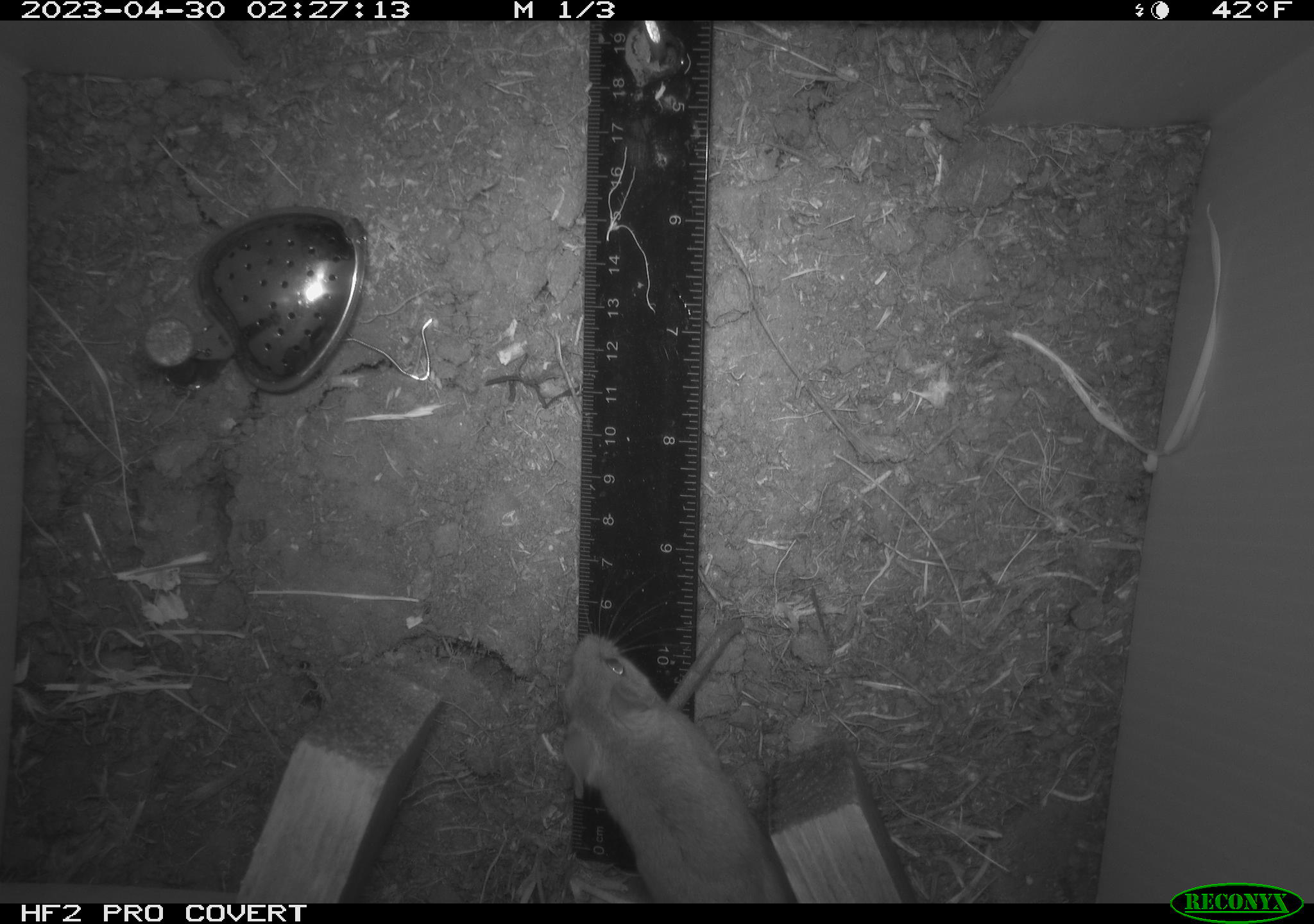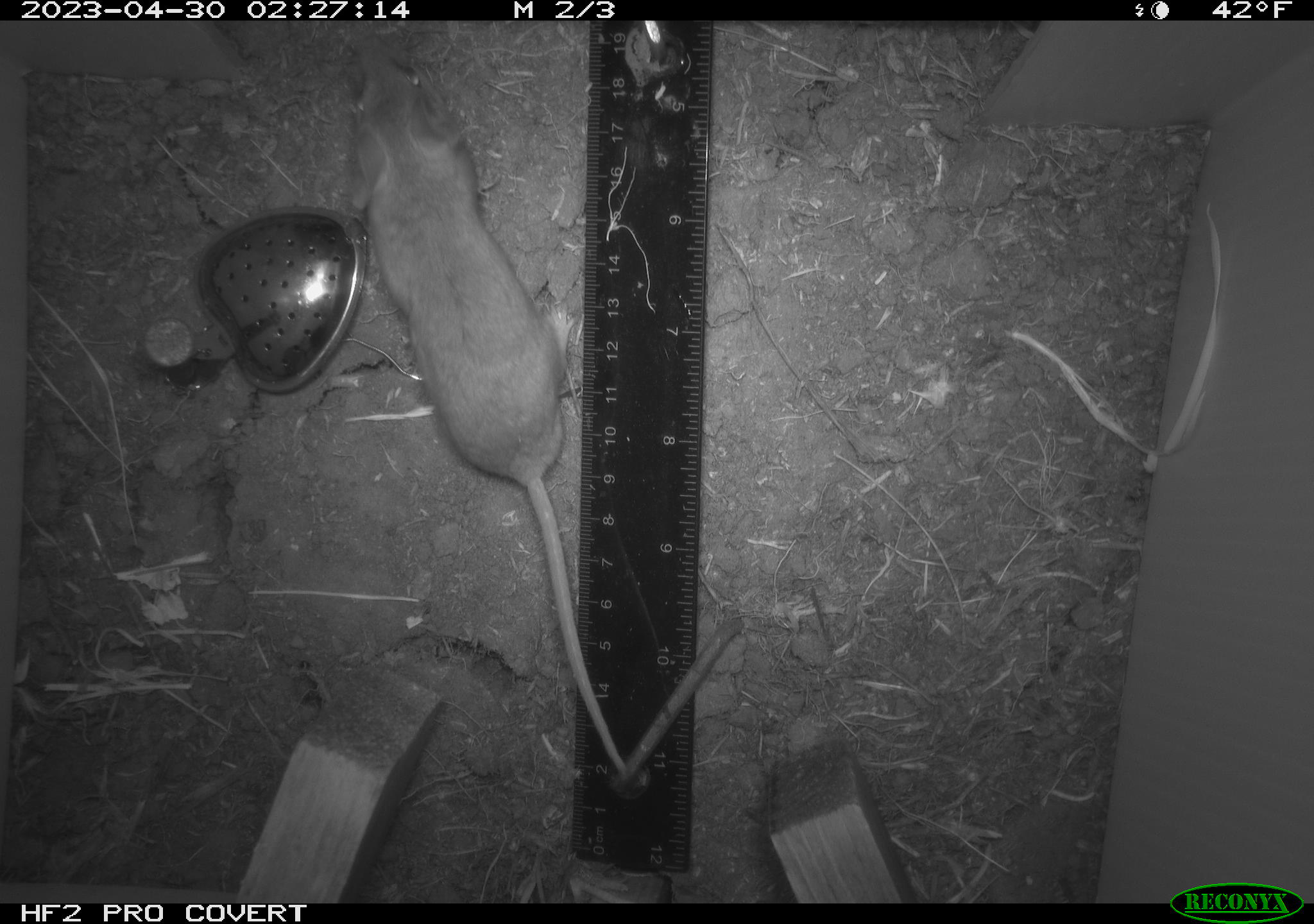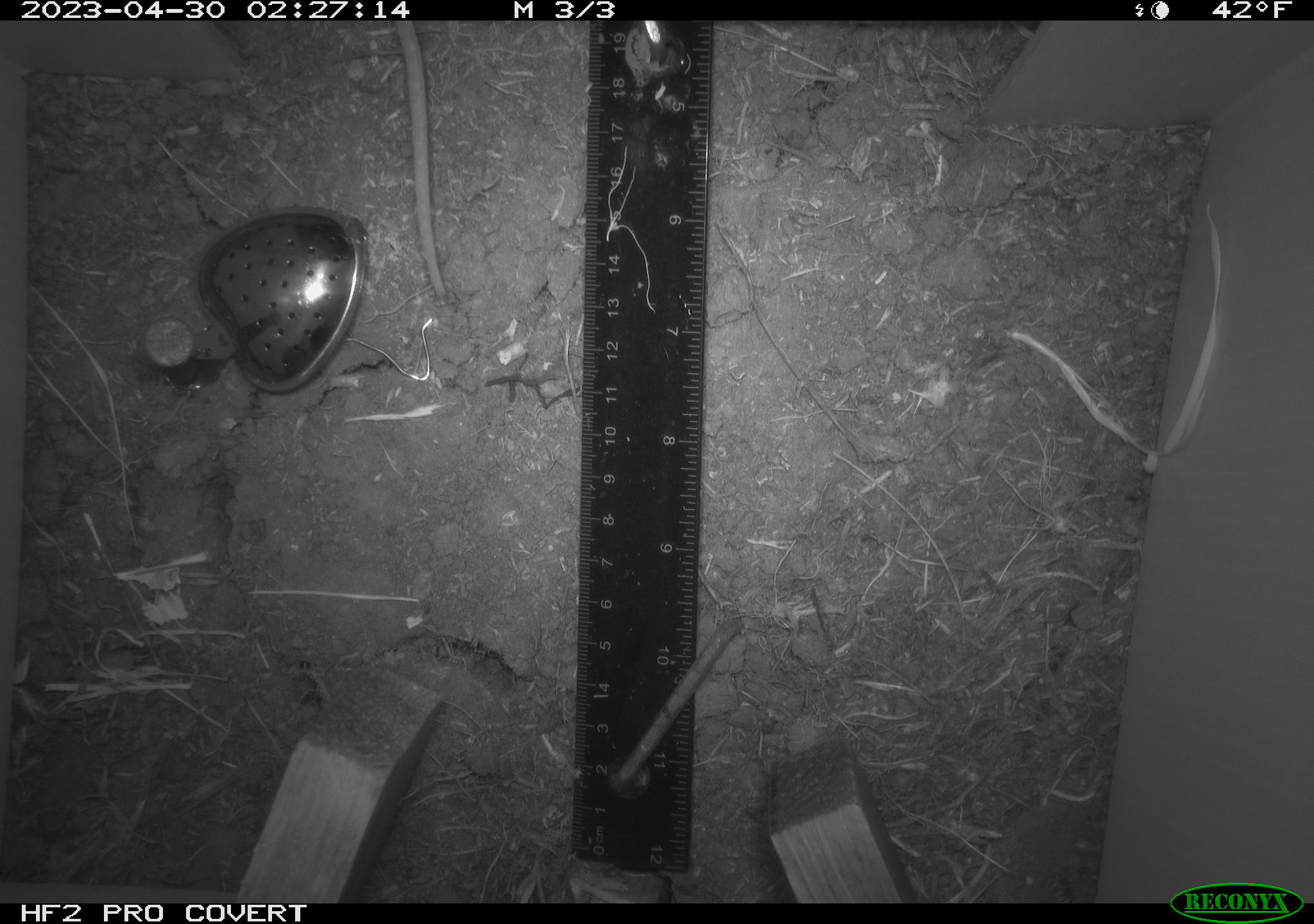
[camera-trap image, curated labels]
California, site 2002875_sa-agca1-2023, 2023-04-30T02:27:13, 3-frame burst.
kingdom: Animalia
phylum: Chordata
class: Mammalia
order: Rodentia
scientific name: Rodentia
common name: mouse species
Mouse species (Rodentia).